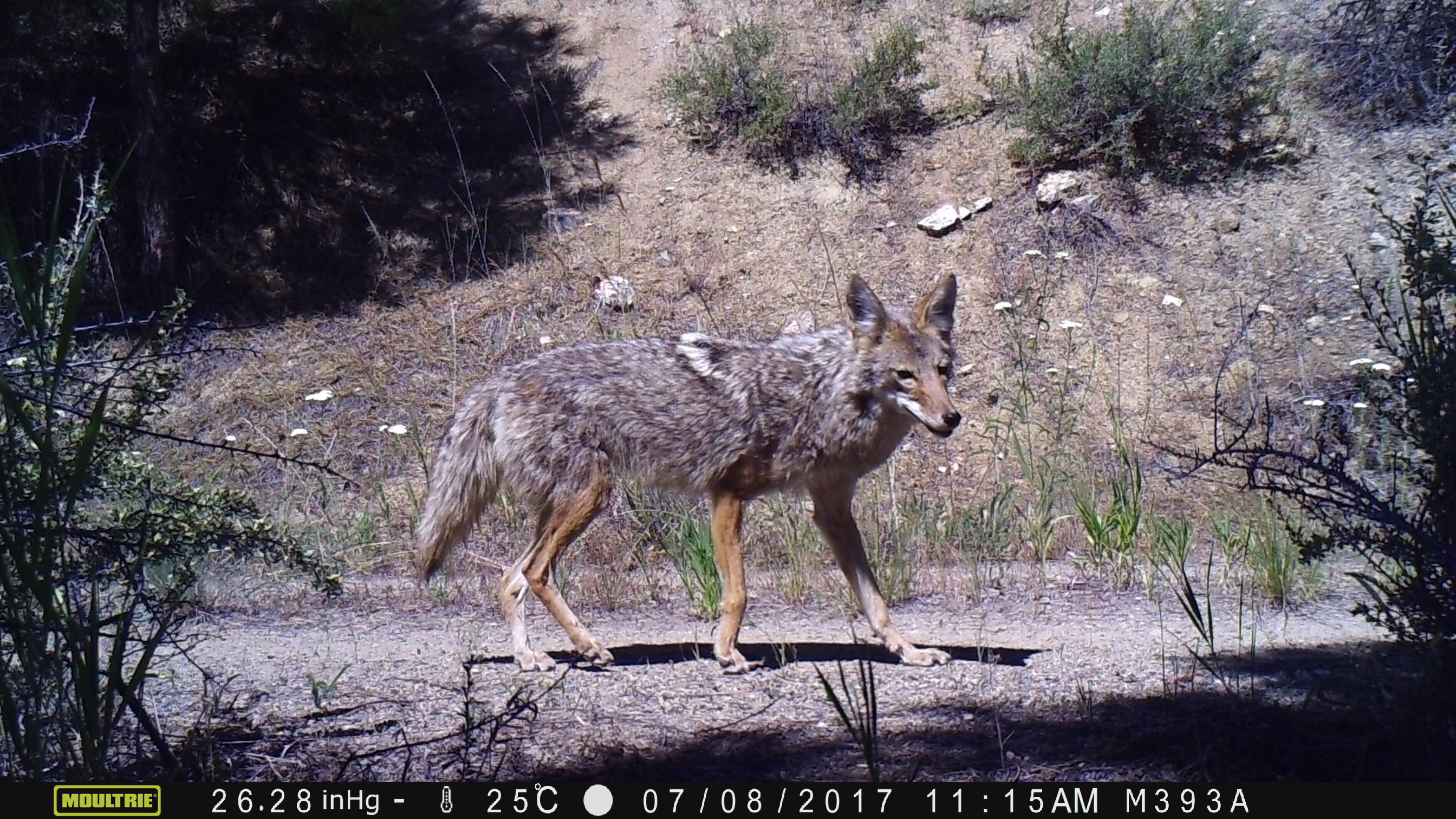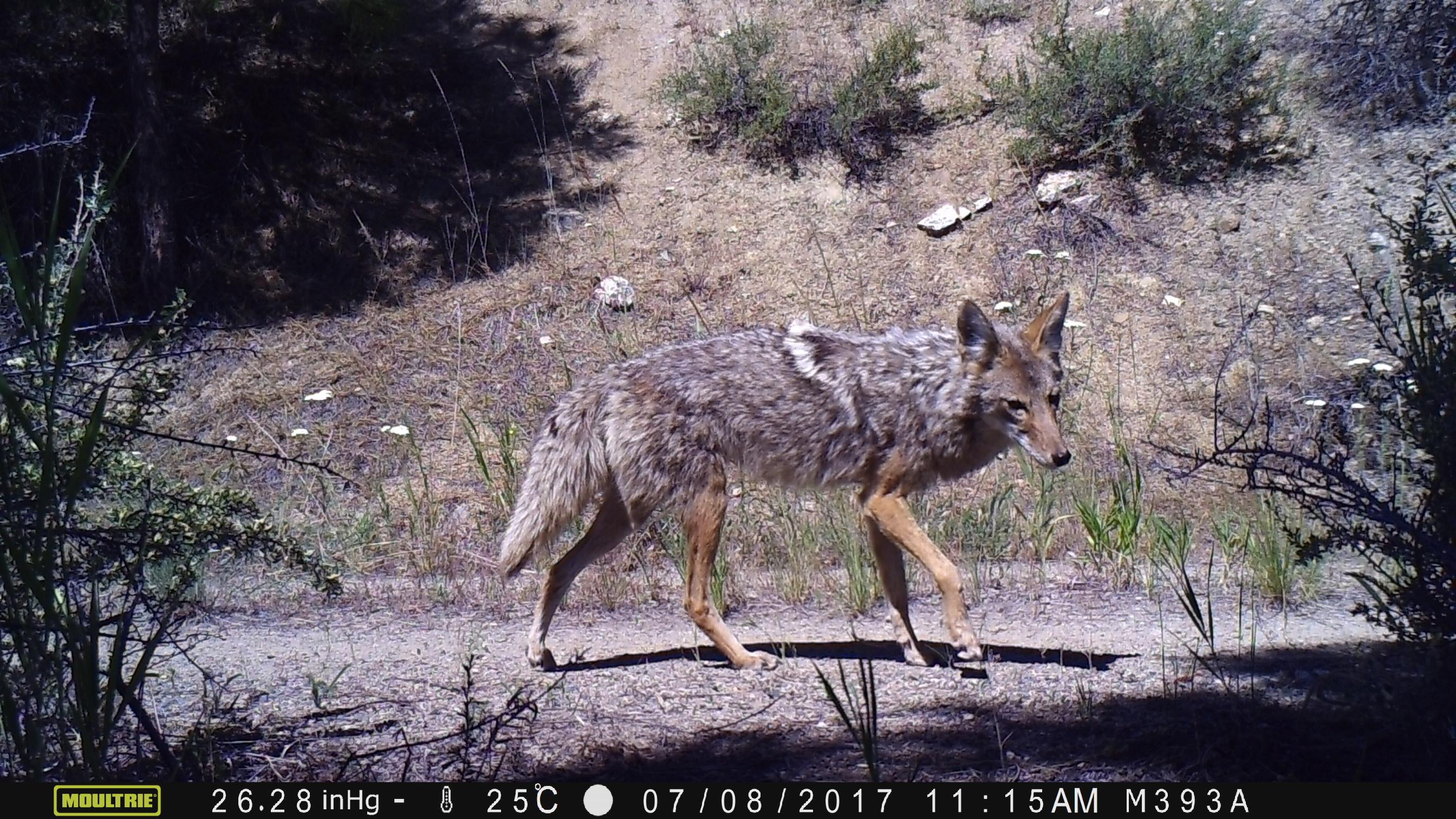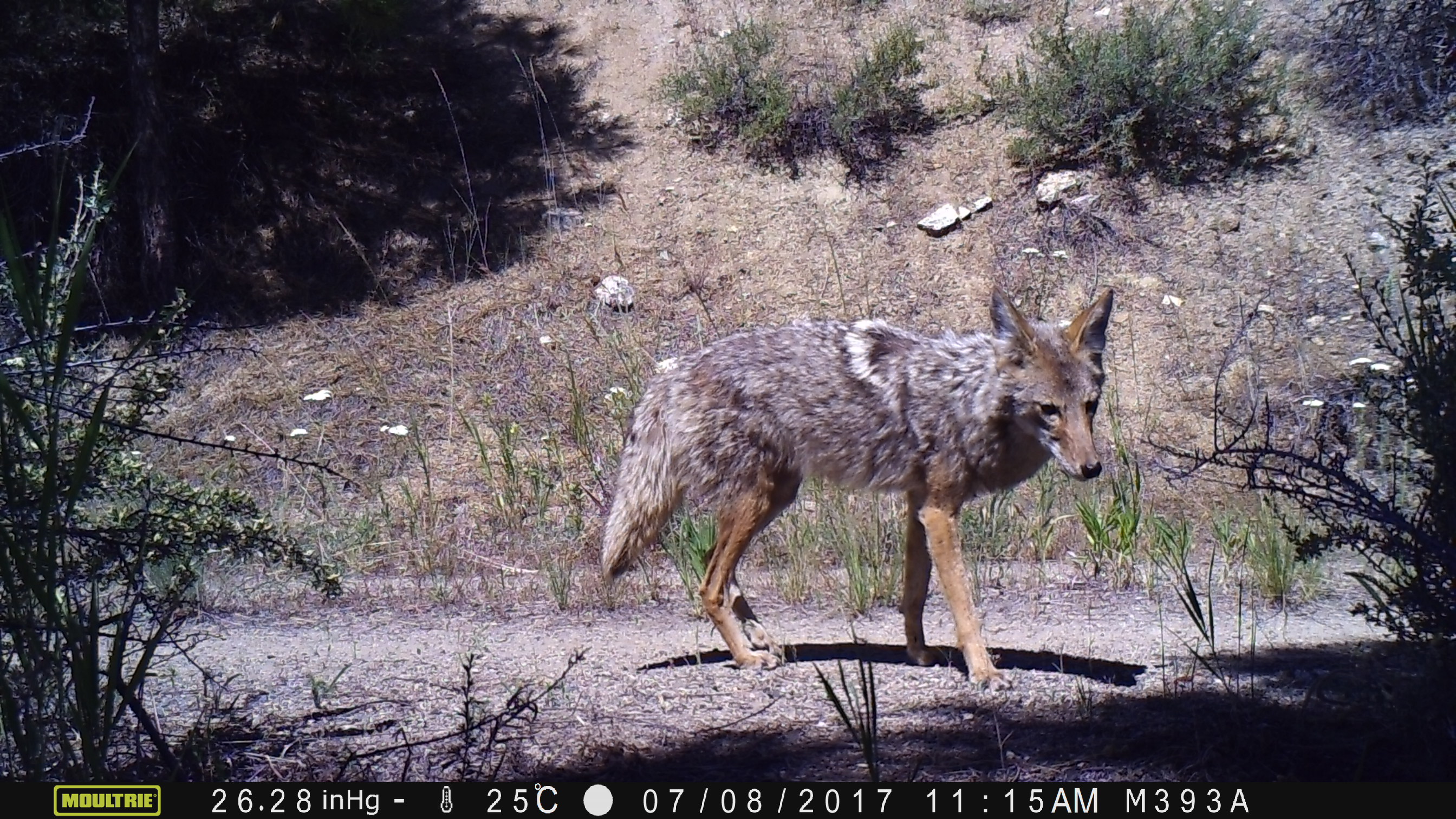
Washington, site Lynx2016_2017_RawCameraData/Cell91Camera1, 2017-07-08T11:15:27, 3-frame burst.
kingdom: Animalia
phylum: Chordata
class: Mammalia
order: Carnivora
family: Canidae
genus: Canis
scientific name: Canis latrans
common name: coyote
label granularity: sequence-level